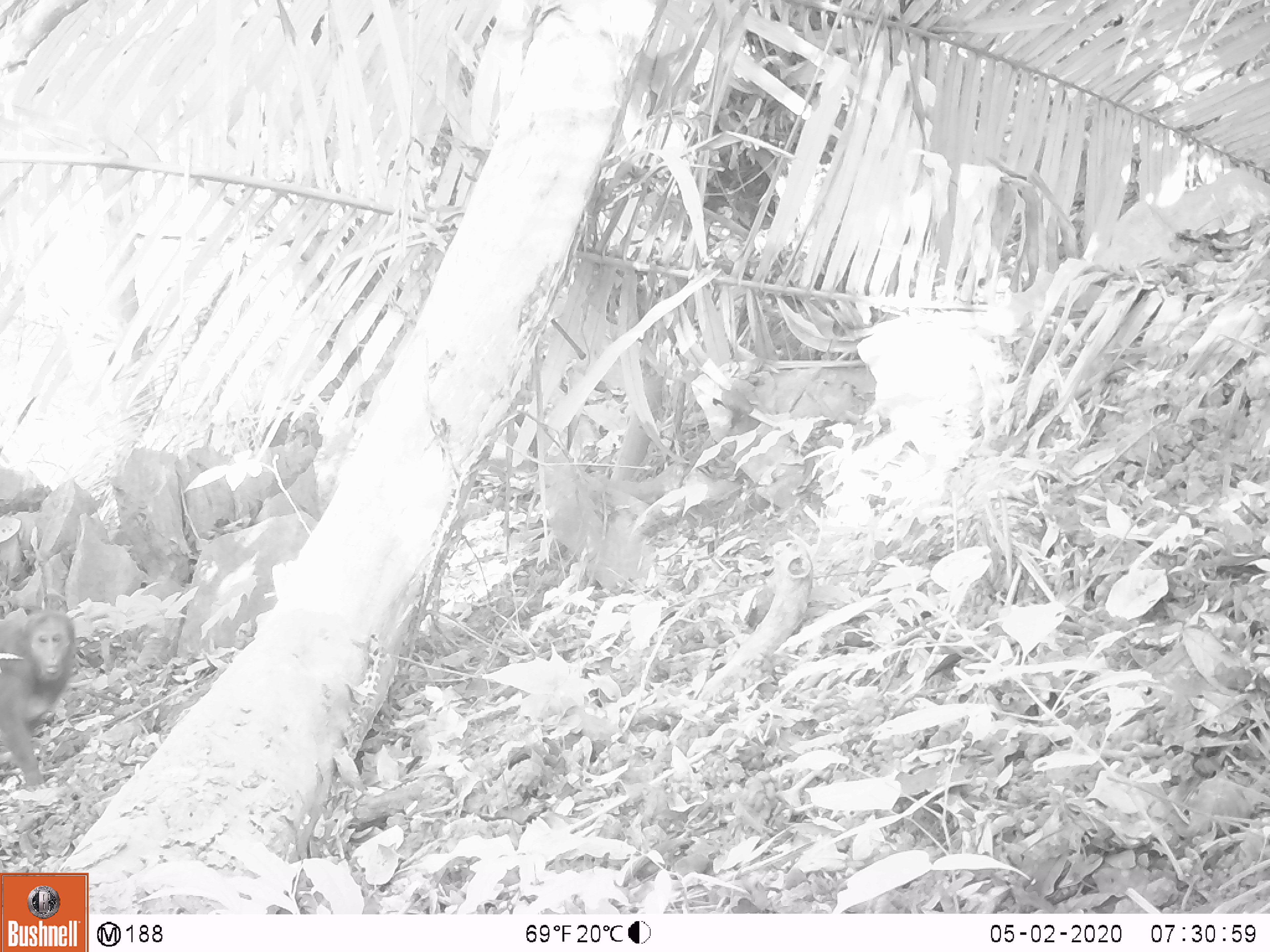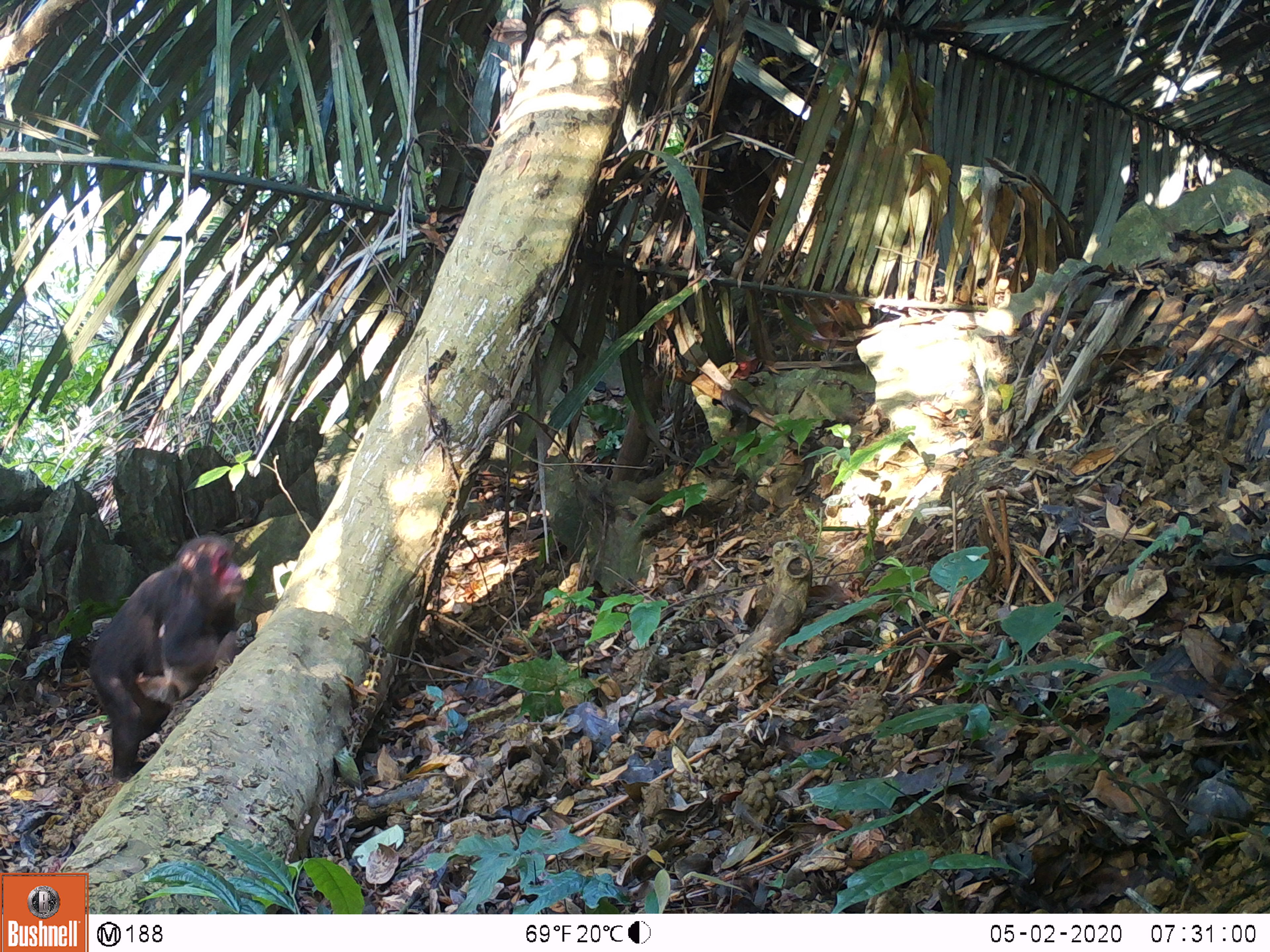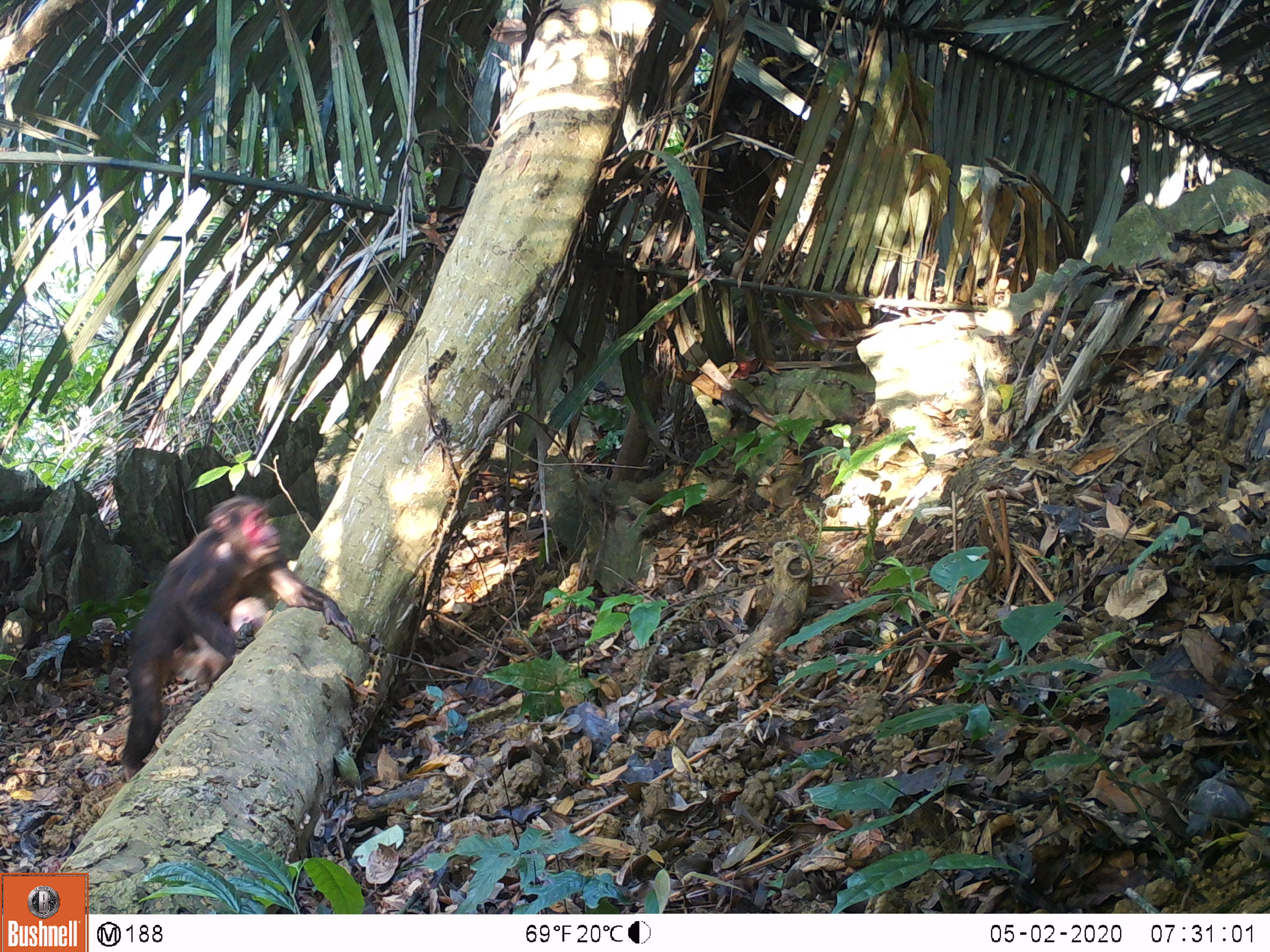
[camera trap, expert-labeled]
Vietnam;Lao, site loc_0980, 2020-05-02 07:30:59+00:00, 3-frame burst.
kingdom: Animalia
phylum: Chordata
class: Mammalia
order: Primates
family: Cercopithecidae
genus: Macaca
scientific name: Macaca arctoides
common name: stump-tailed macaque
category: stump tailed macaque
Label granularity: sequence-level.